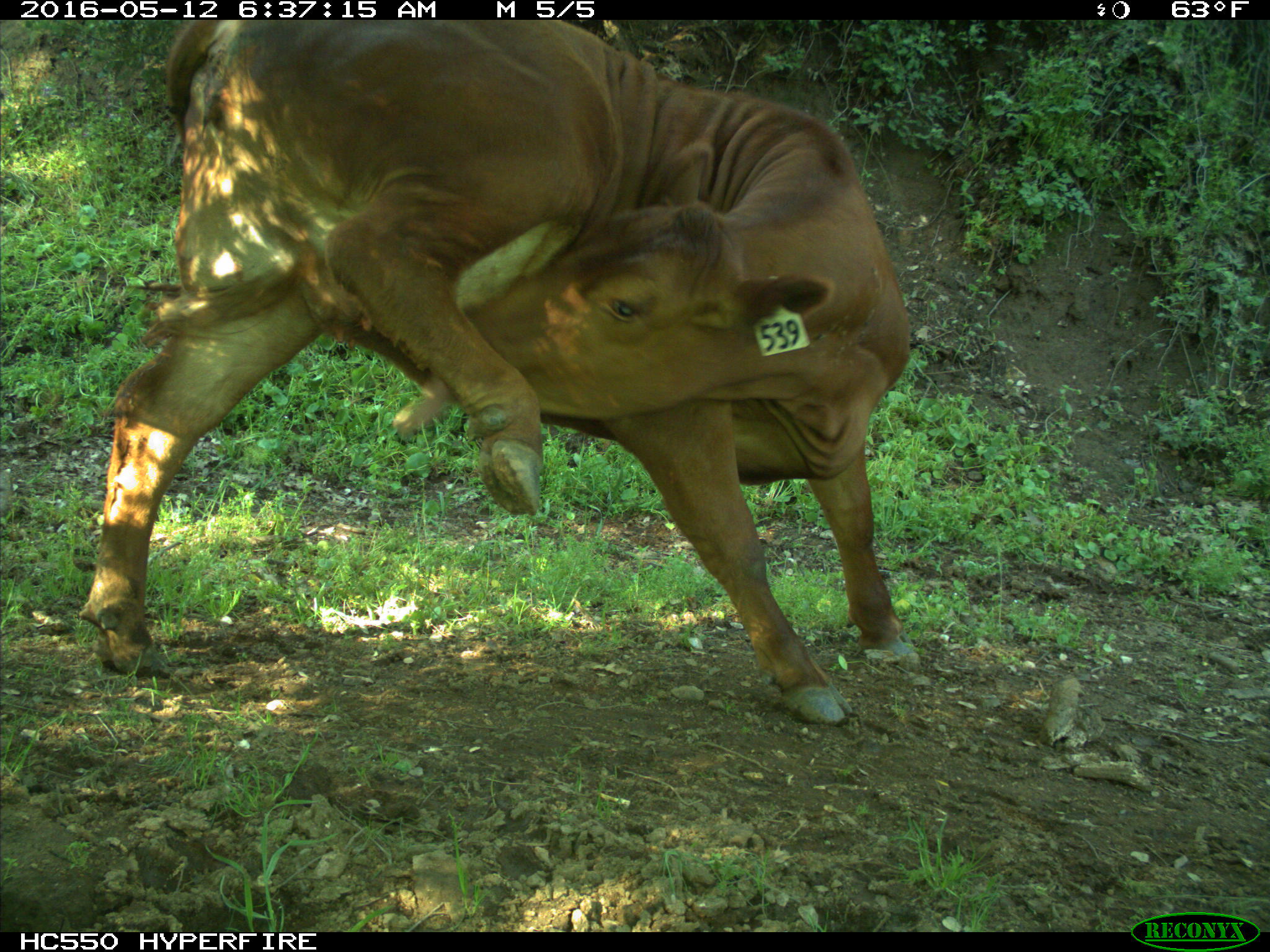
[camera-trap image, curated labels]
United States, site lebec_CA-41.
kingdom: Animalia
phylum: Chordata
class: Mammalia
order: Artiodactyla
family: Bovidae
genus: Bos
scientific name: Bos taurus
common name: domestic cow